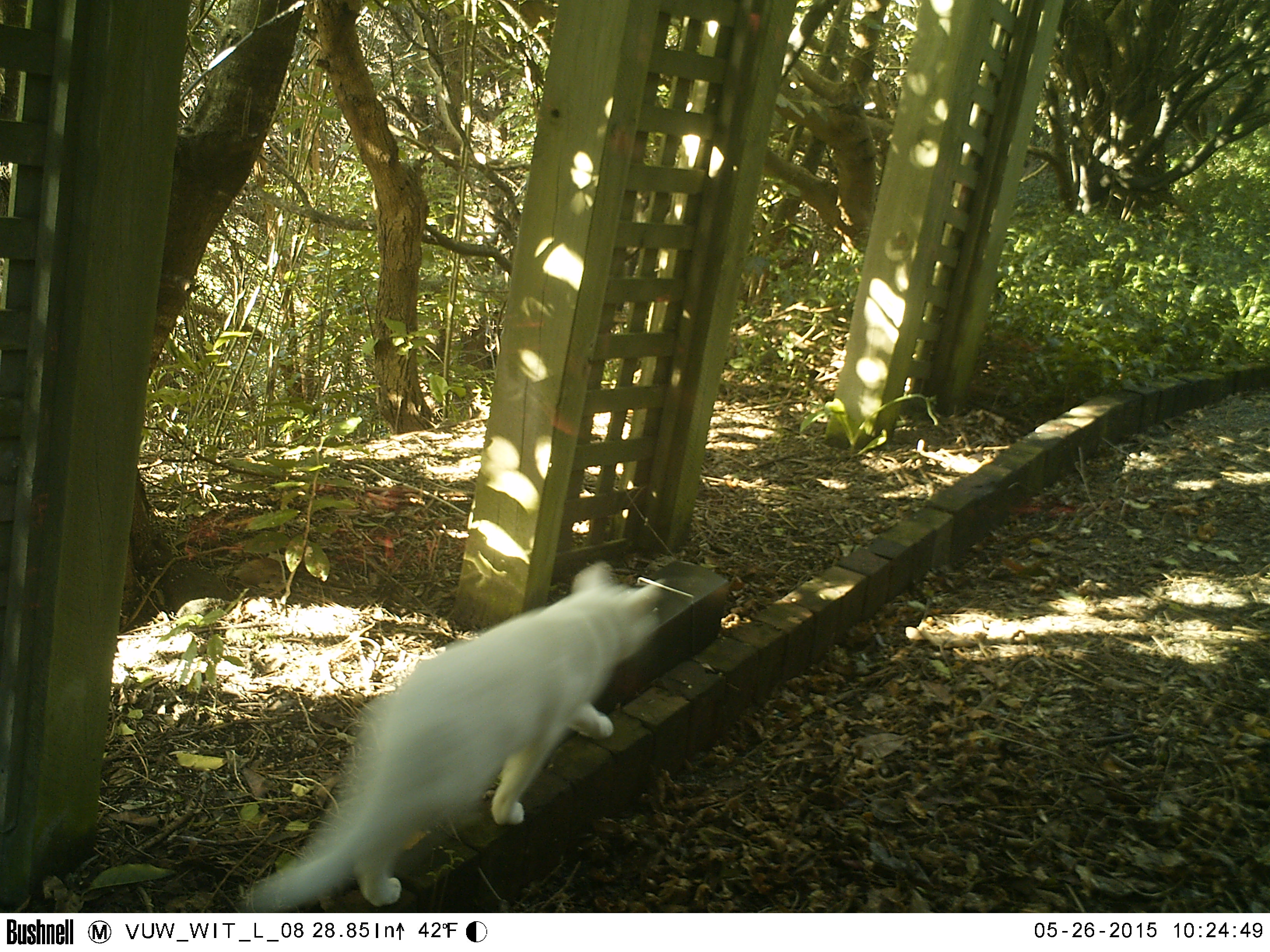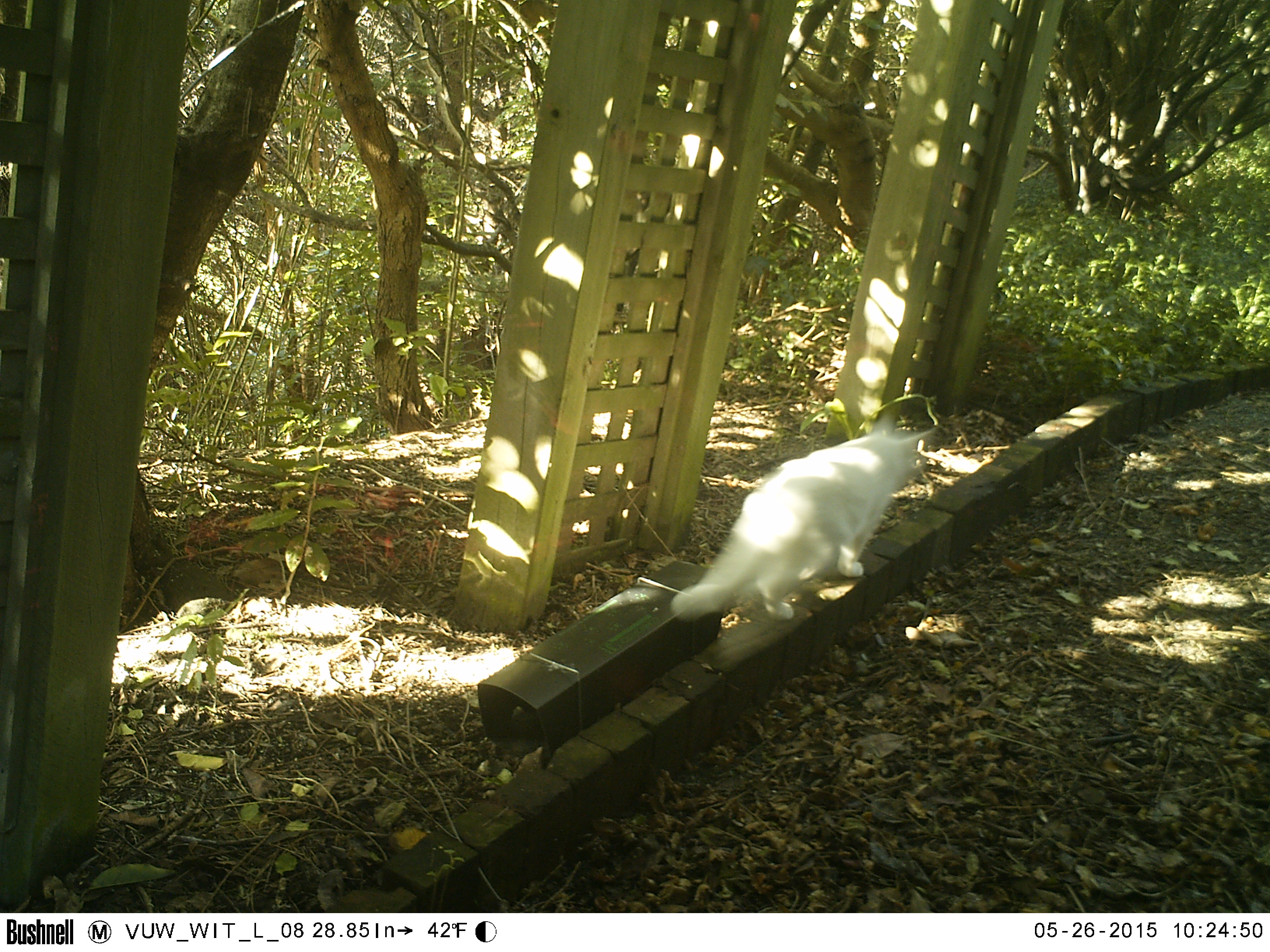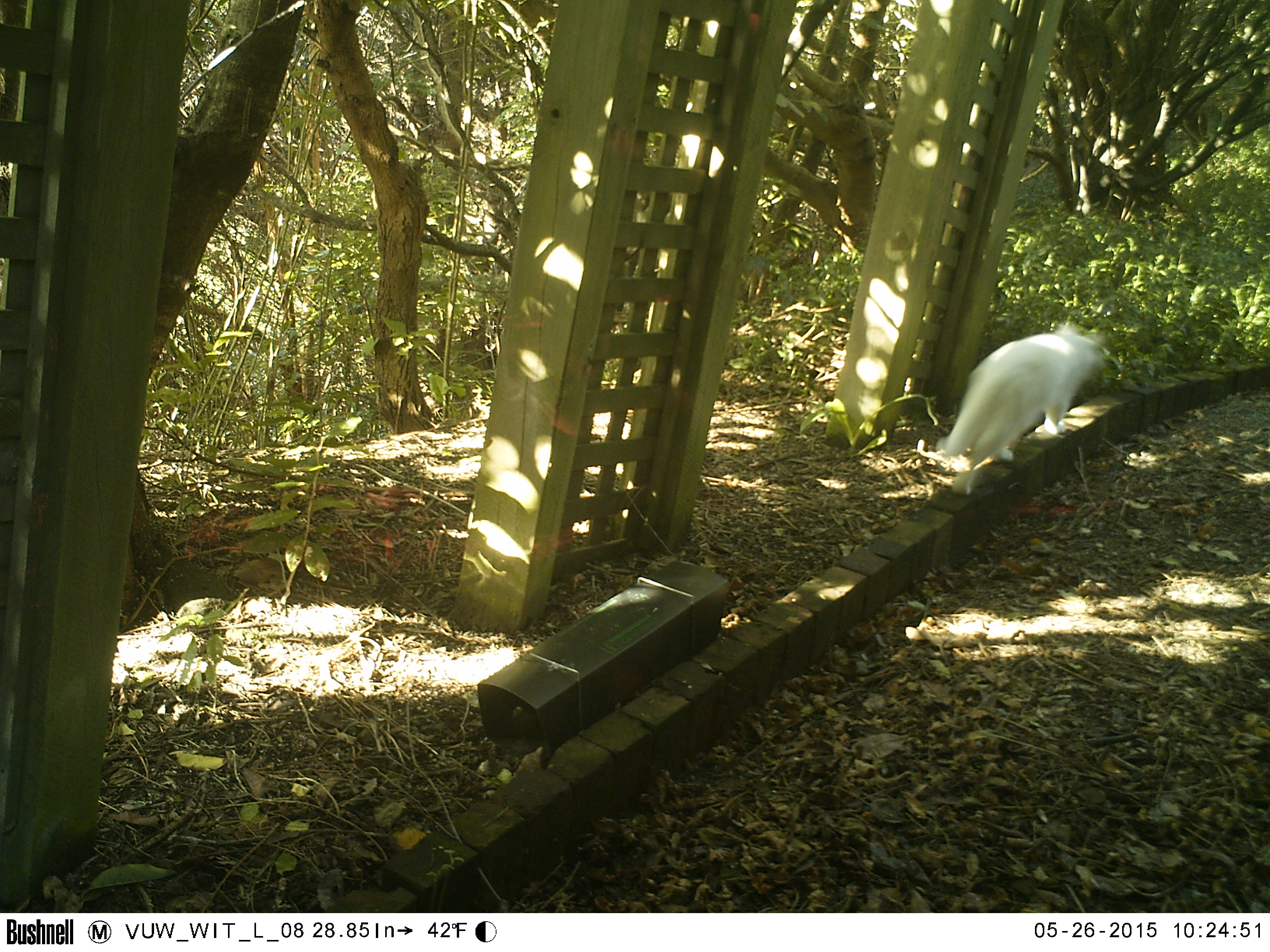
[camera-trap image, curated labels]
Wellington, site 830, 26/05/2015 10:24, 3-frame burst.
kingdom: Animalia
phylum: Chordata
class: Mammalia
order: Carnivora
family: Felidae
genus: Felis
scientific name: Felis catus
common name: cat